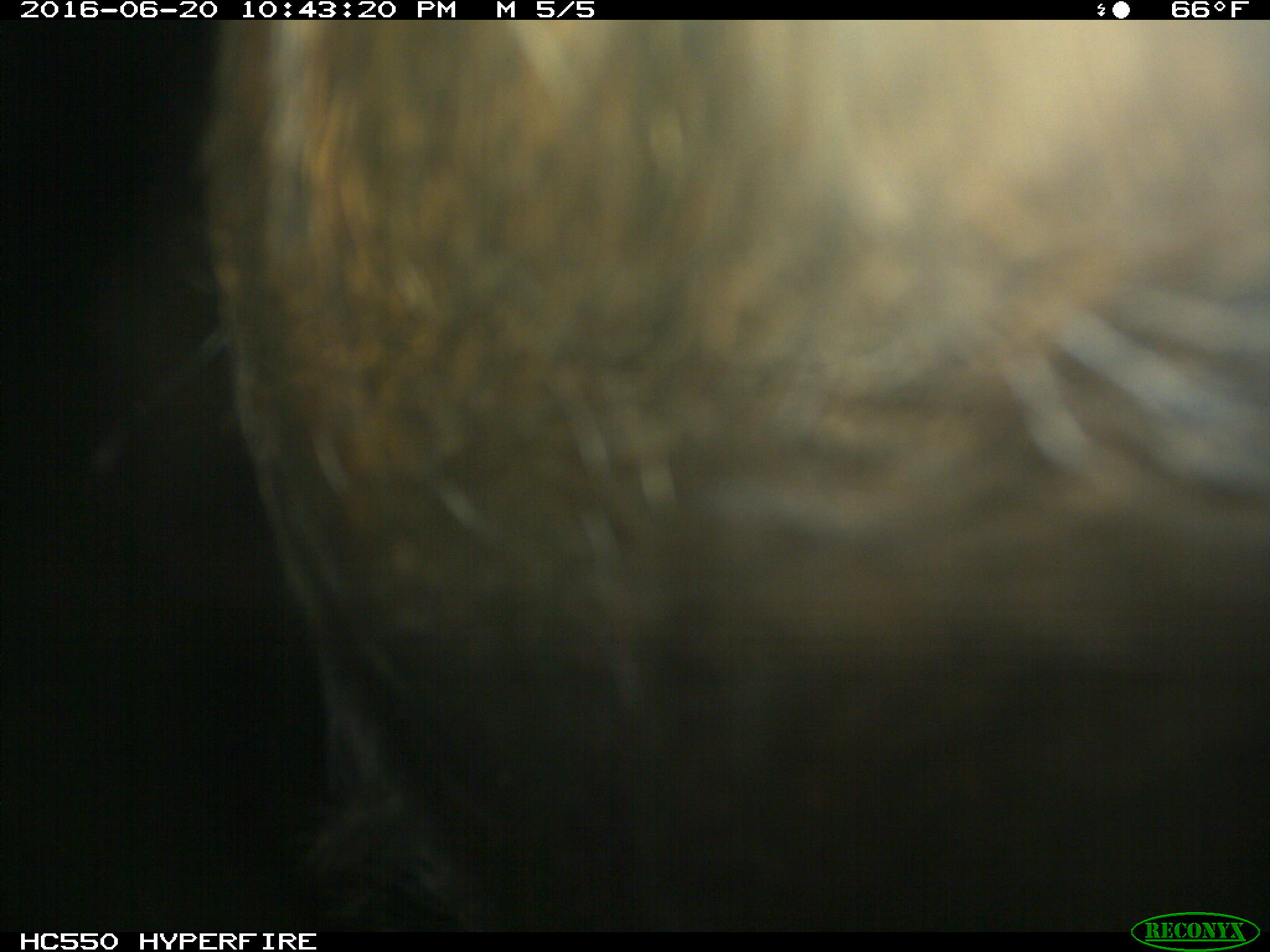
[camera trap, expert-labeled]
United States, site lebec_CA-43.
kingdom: Animalia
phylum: Chordata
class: Mammalia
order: Artiodactyla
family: Bovidae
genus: Bos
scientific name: Bos taurus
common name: domestic cow